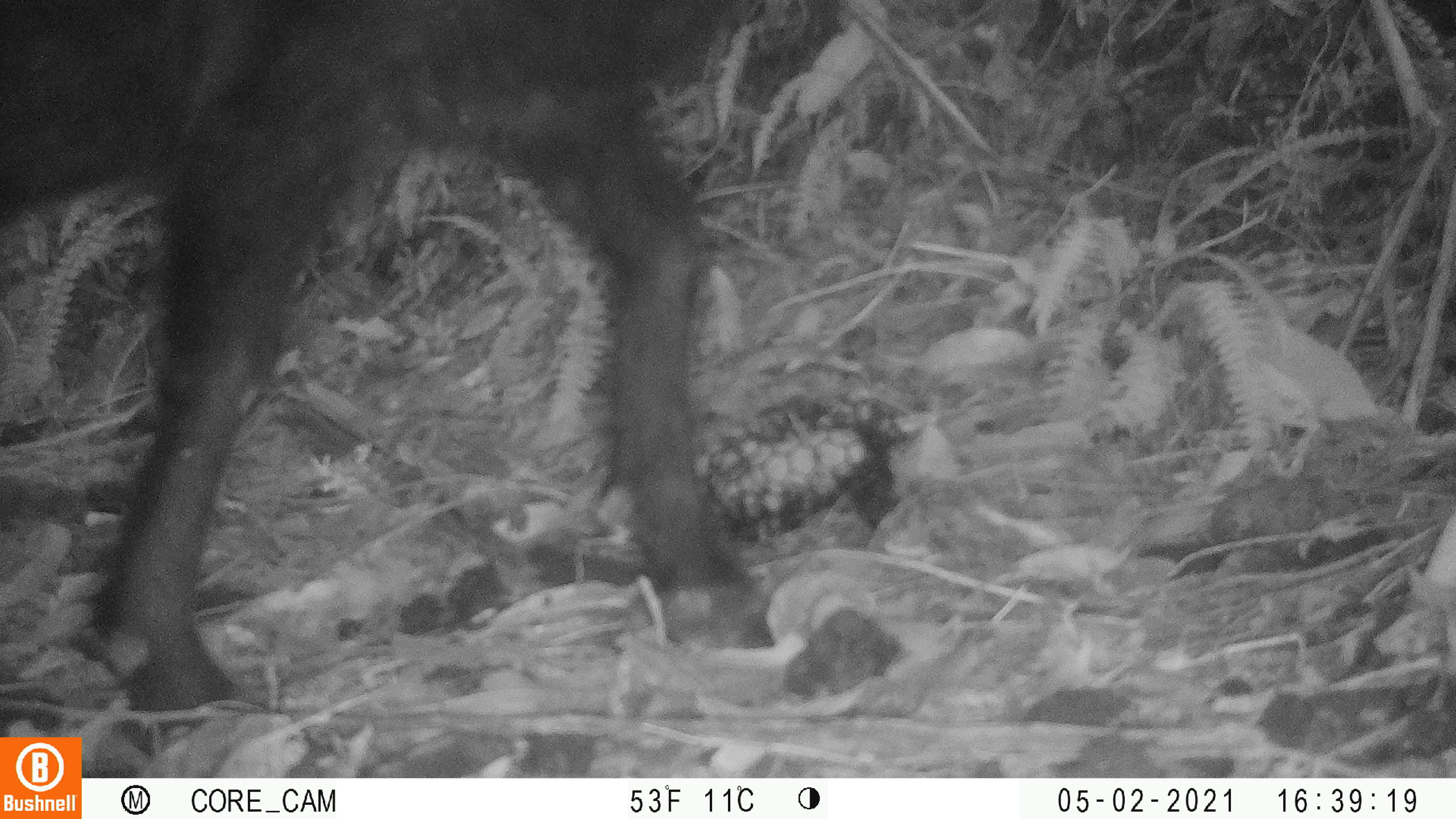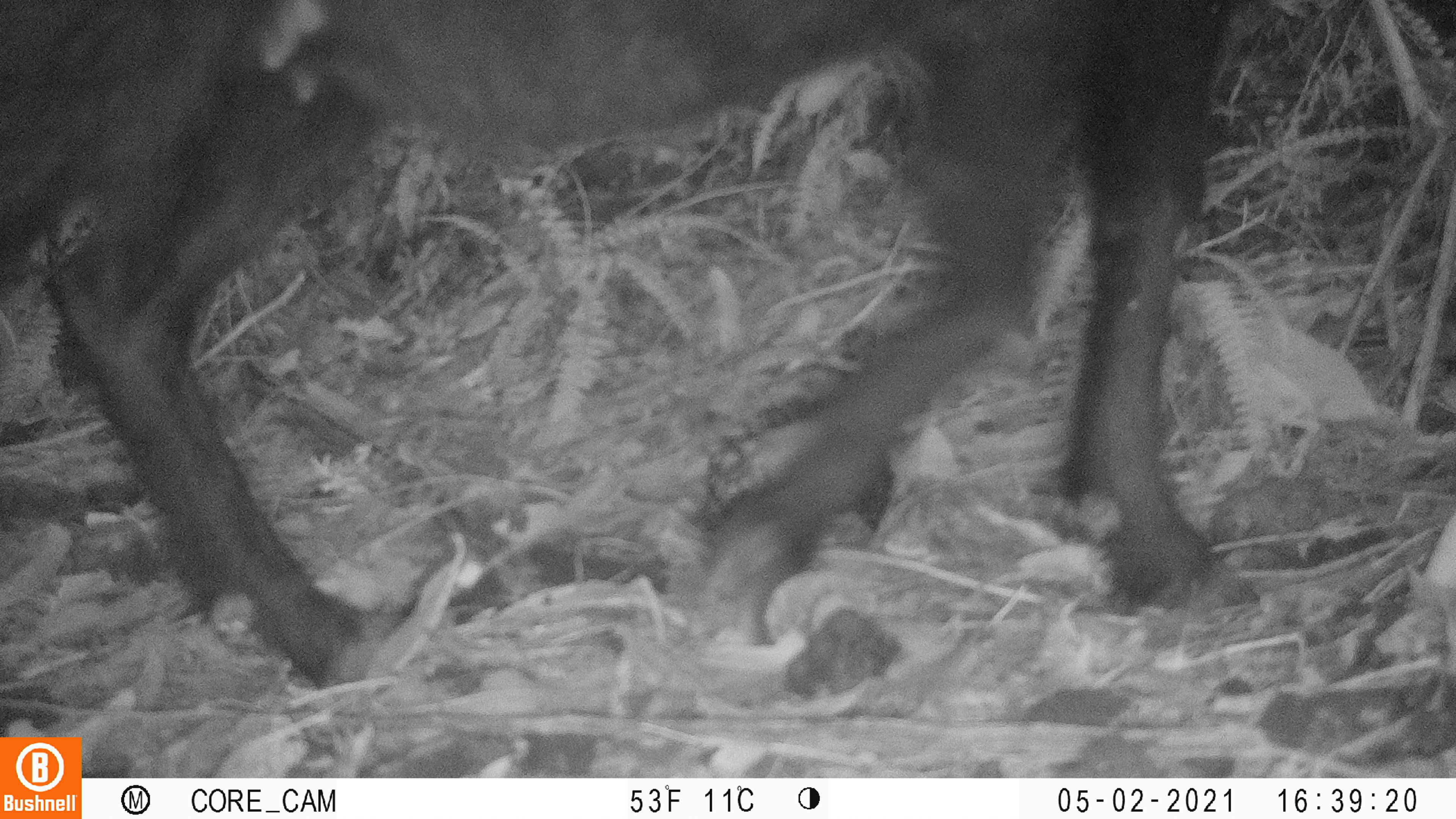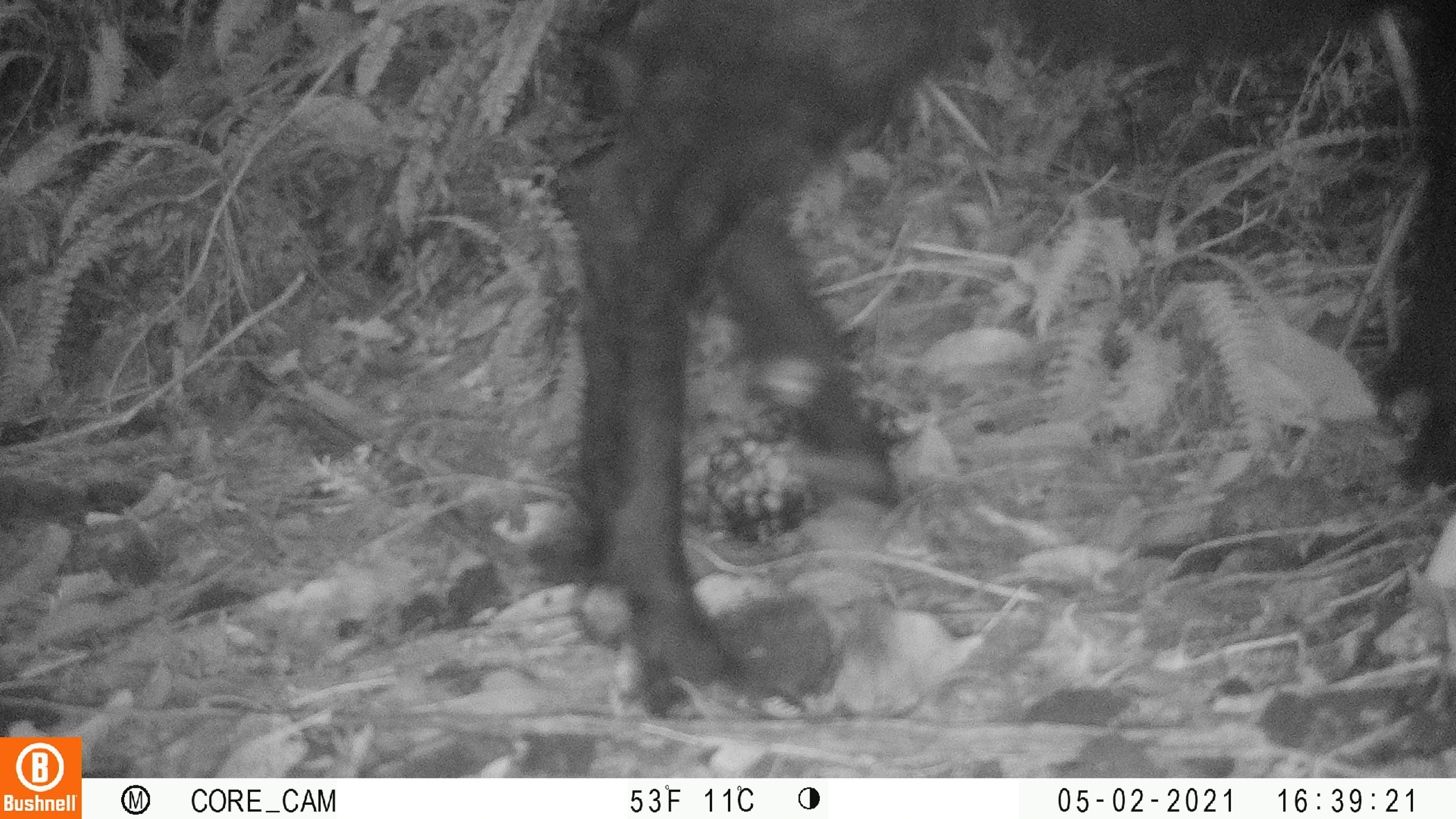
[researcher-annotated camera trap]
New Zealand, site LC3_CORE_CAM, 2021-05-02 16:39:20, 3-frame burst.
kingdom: Animalia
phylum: Chordata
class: Mammalia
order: Artiodactyla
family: Bovidae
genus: Capra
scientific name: Capra hircus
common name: goat